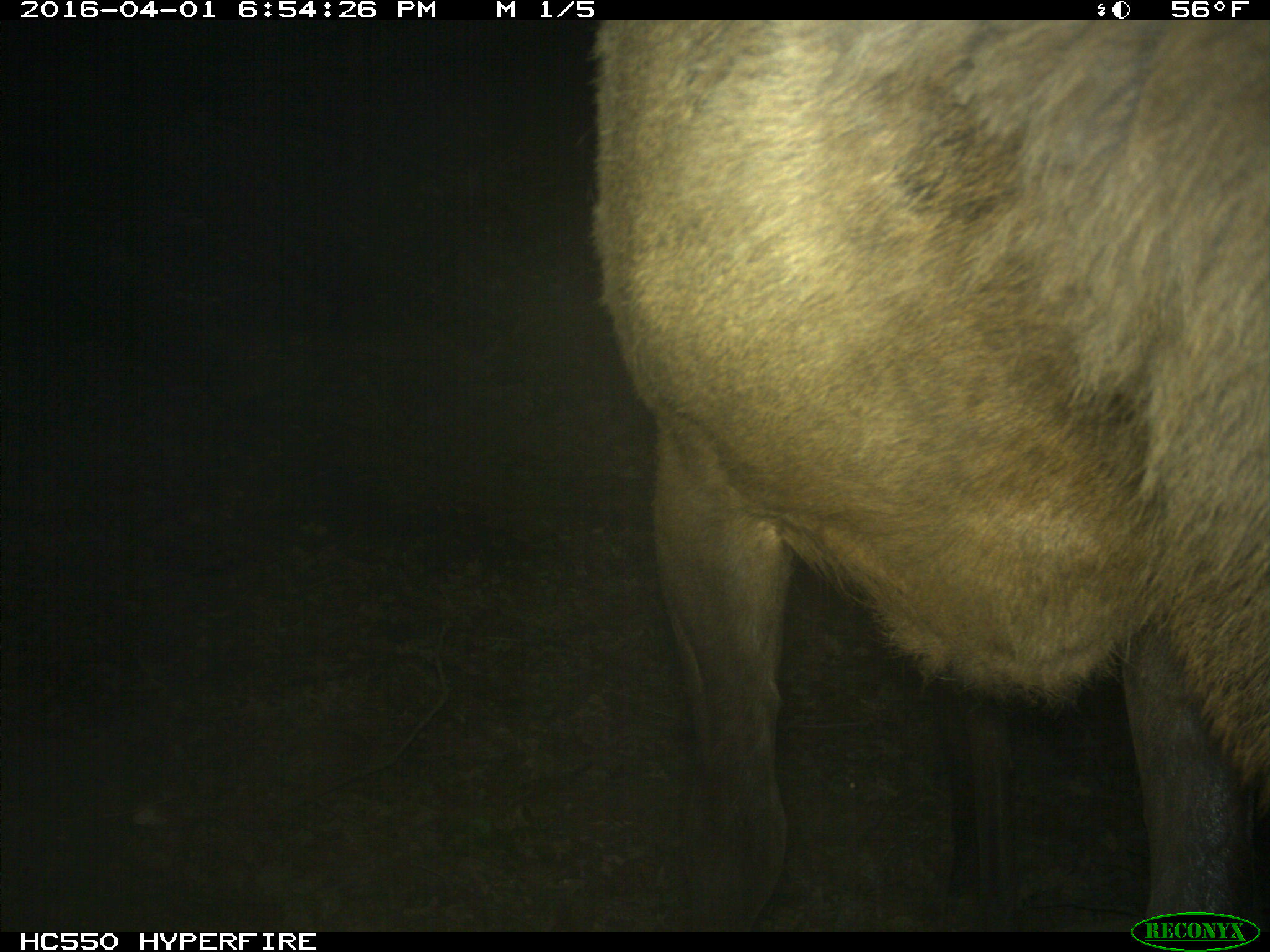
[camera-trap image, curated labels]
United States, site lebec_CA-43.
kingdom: Animalia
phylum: Chordata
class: Mammalia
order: Artiodactyla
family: Cervidae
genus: Cervus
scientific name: Cervus canadensis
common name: elk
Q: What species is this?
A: Cervus canadensis (elk).